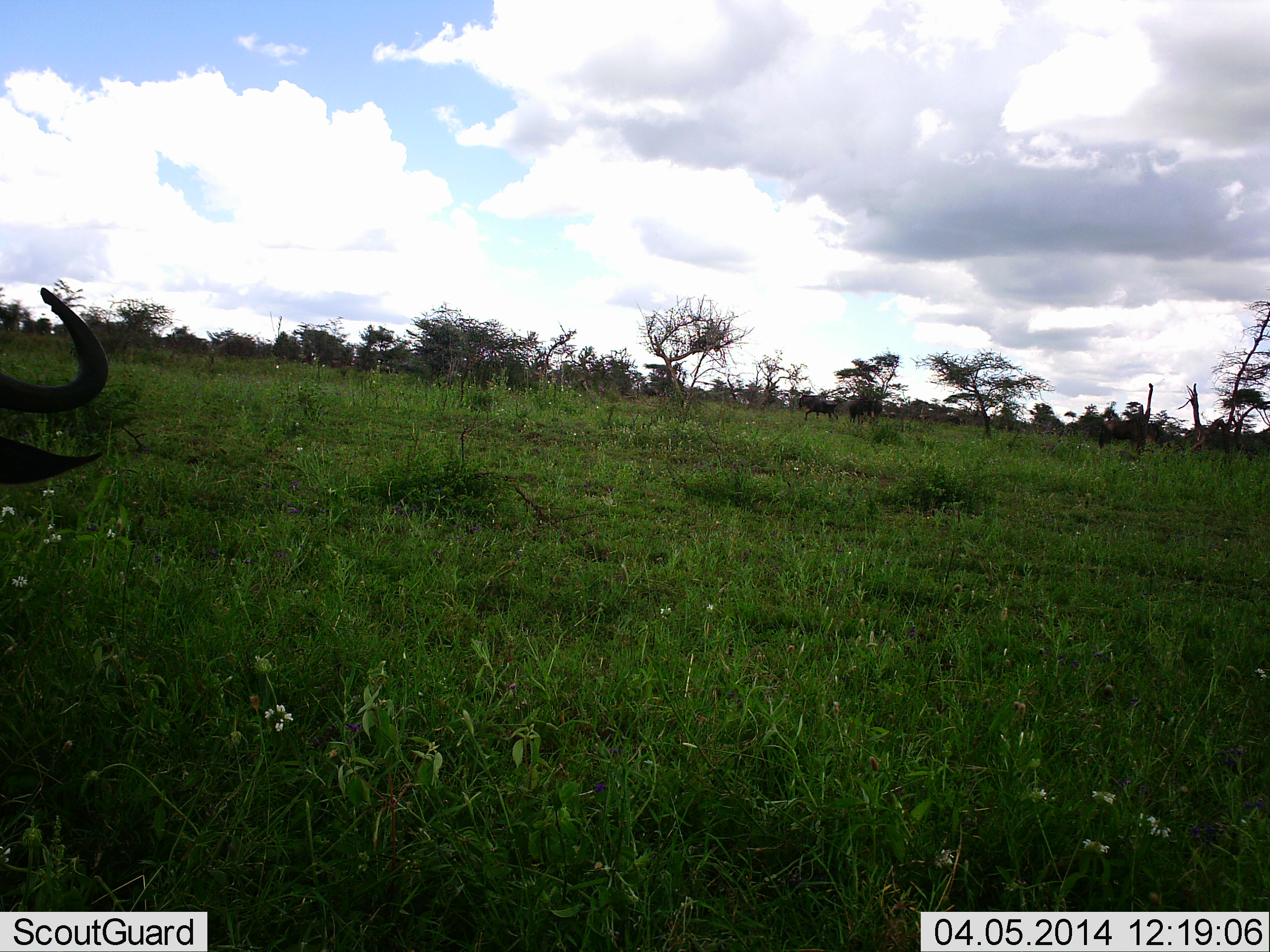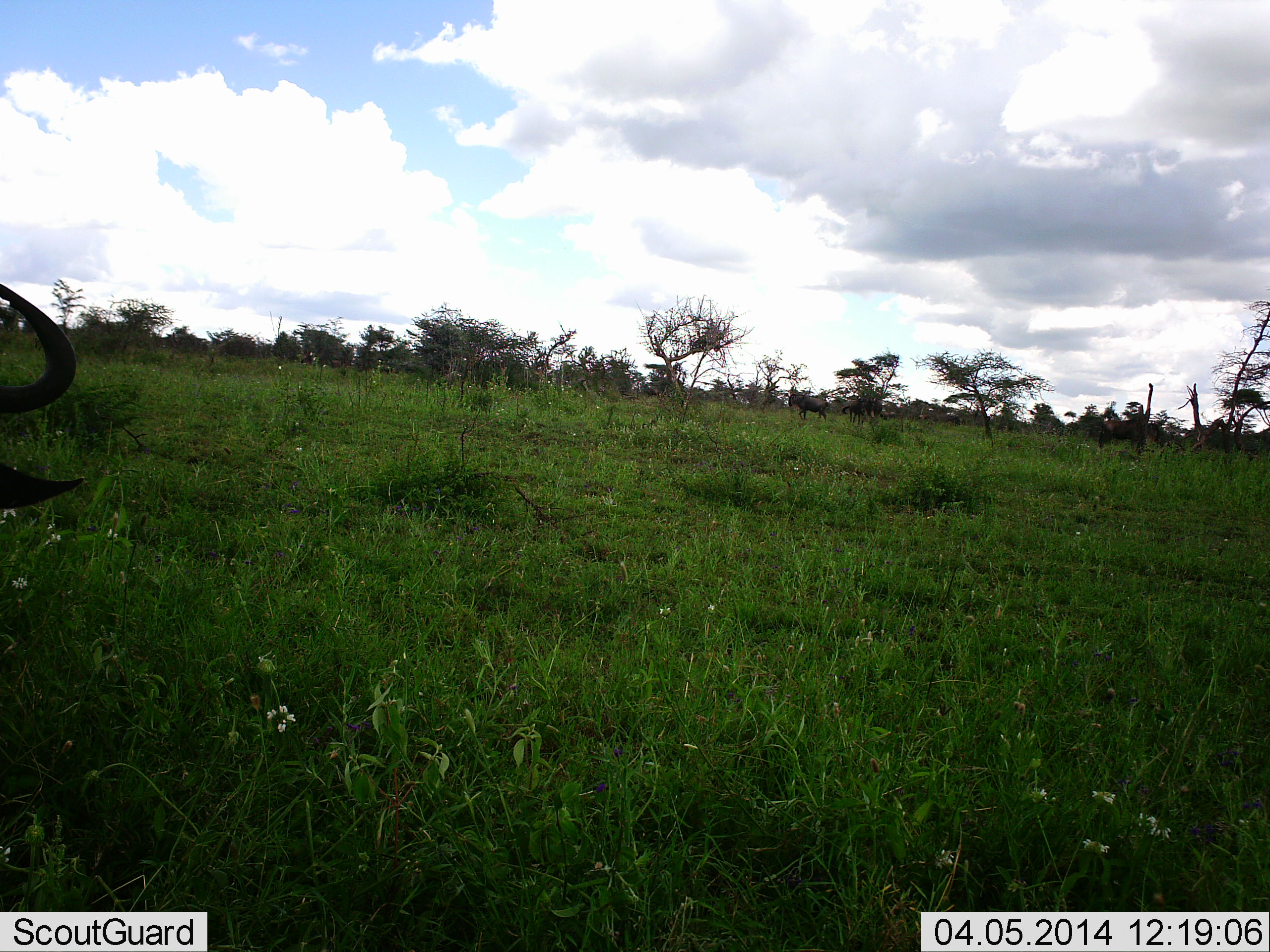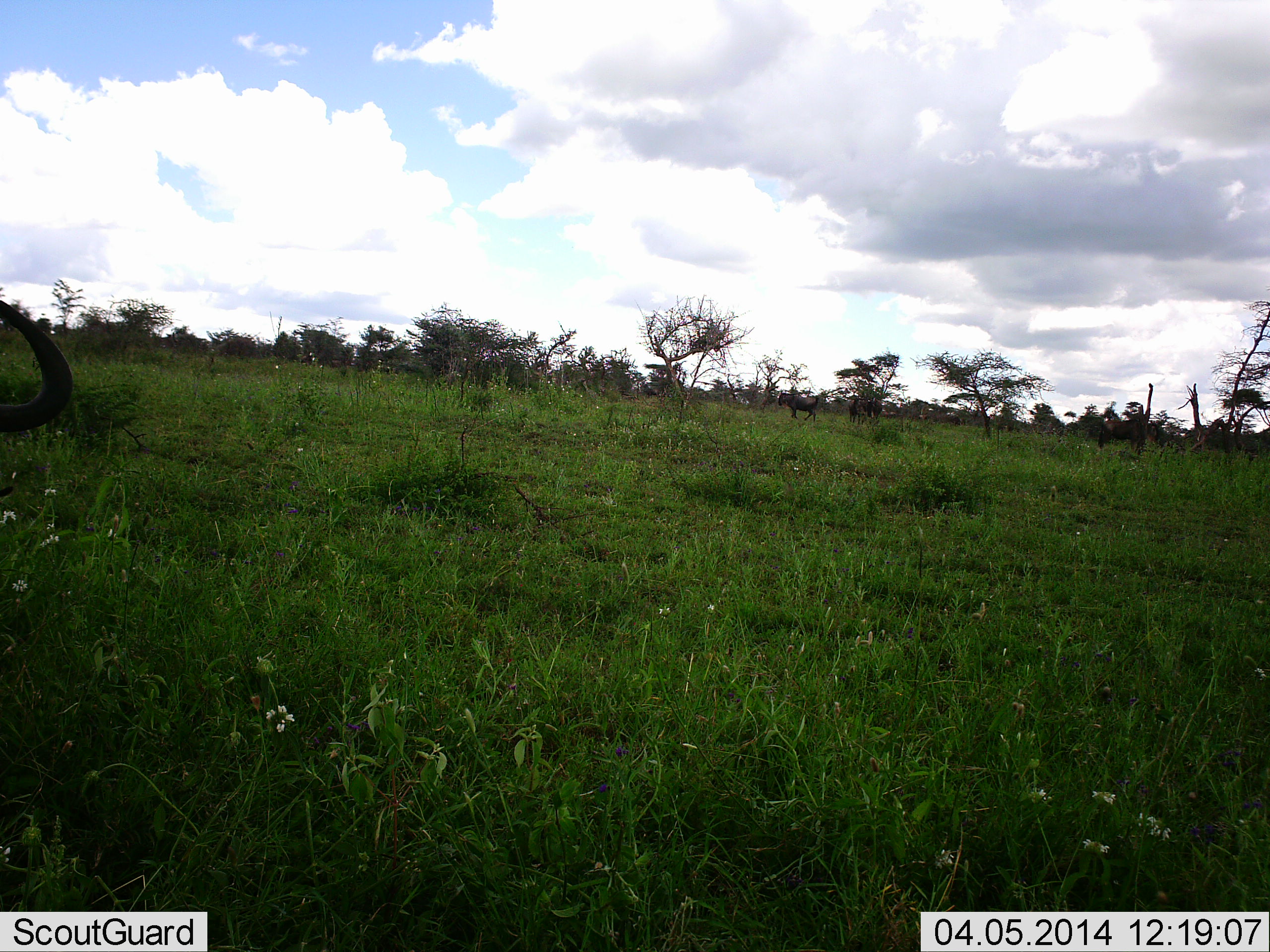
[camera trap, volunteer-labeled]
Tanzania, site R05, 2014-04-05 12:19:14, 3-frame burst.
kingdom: Animalia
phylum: Chordata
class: Mammalia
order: Artiodactyla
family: Bovidae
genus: Connochaetes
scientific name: Connochaetes taurinus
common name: blue wildebeest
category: wildebeest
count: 3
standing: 50%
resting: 20%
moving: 50%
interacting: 0%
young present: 0%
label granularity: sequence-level